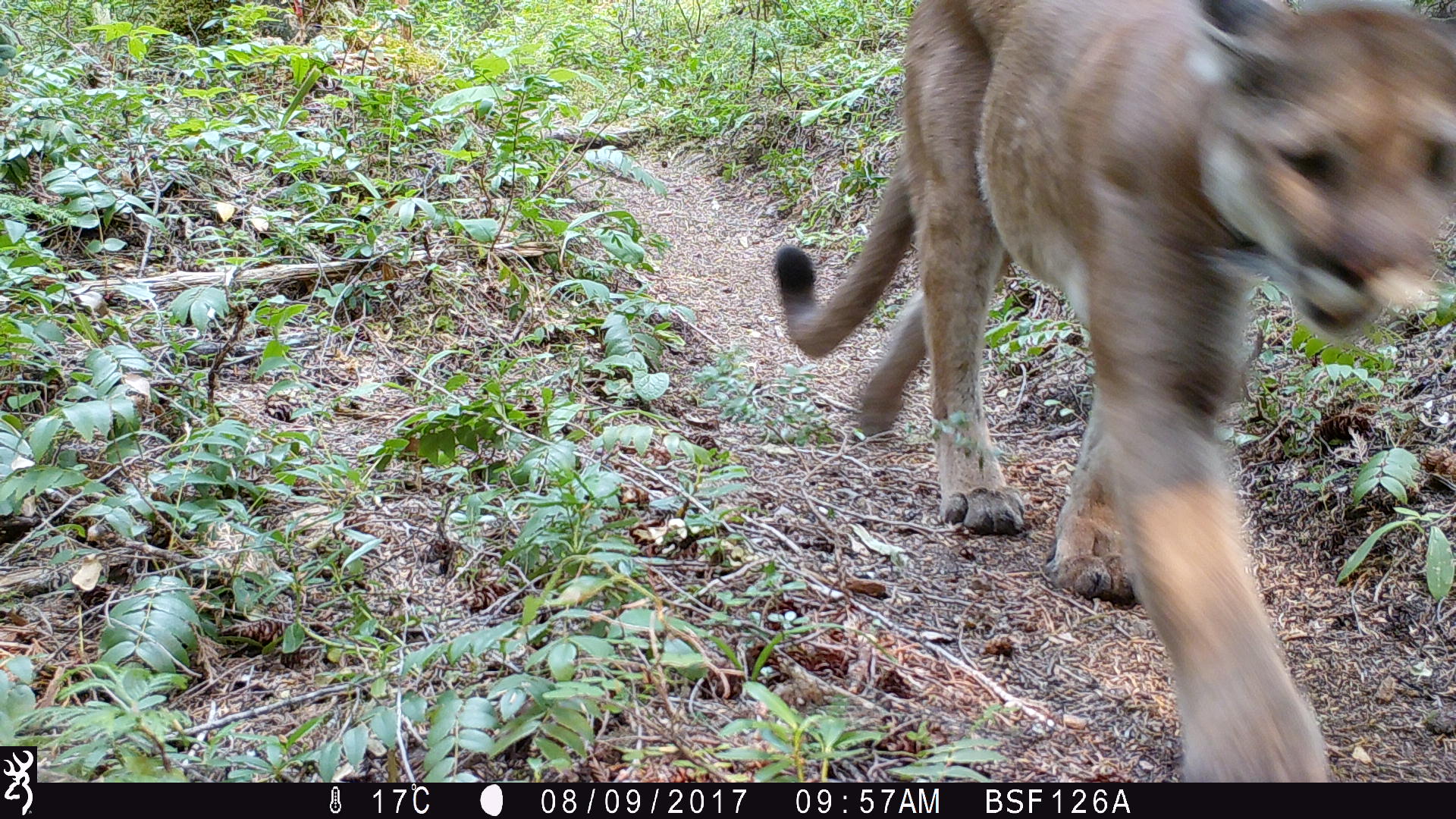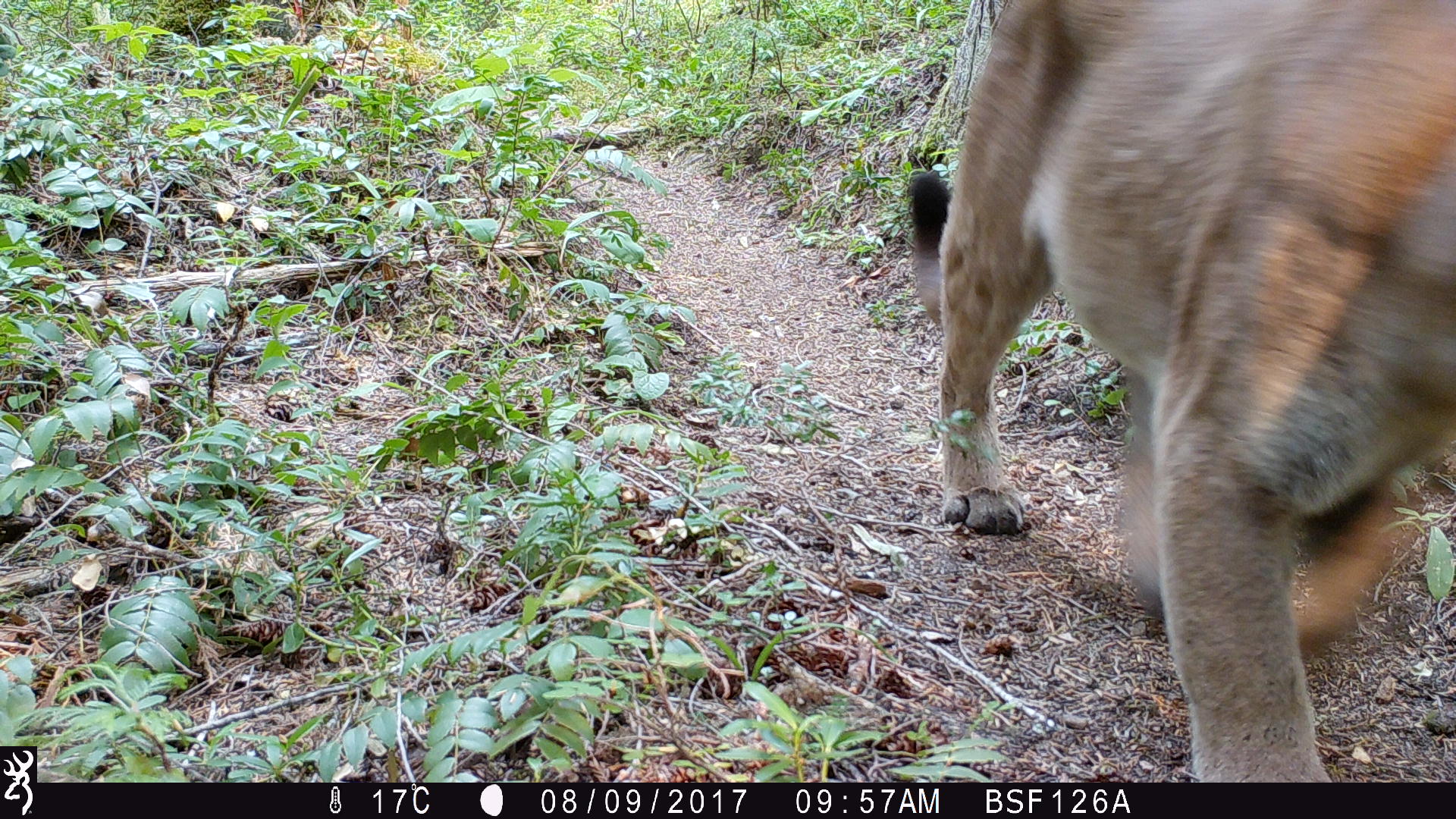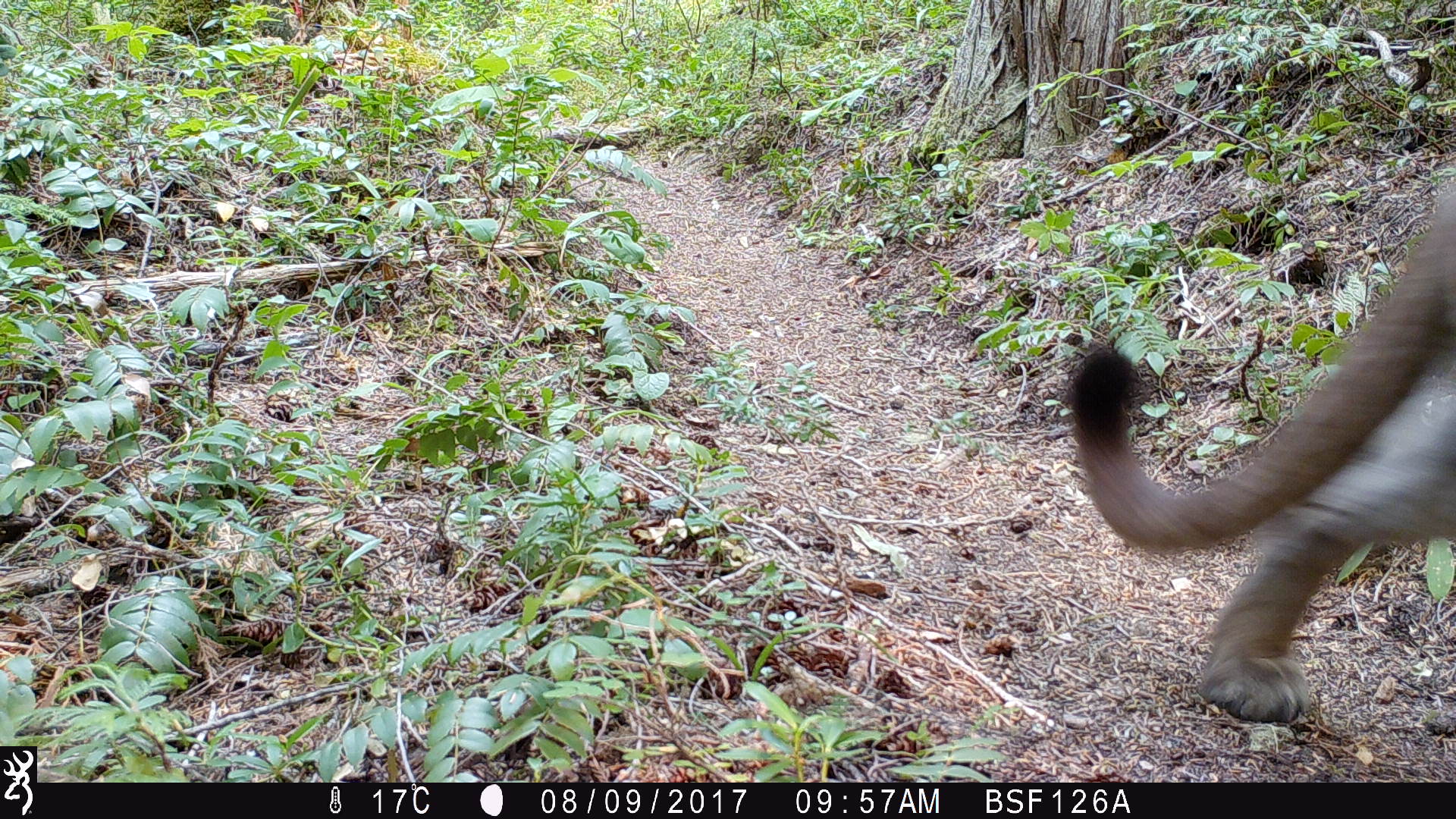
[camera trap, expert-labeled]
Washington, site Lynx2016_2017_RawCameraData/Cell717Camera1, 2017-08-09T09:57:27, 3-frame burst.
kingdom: Animalia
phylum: Chordata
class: Mammalia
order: Carnivora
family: Felidae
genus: Puma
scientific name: Puma concolor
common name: mountain lion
Puma concolor (mountain lion). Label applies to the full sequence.